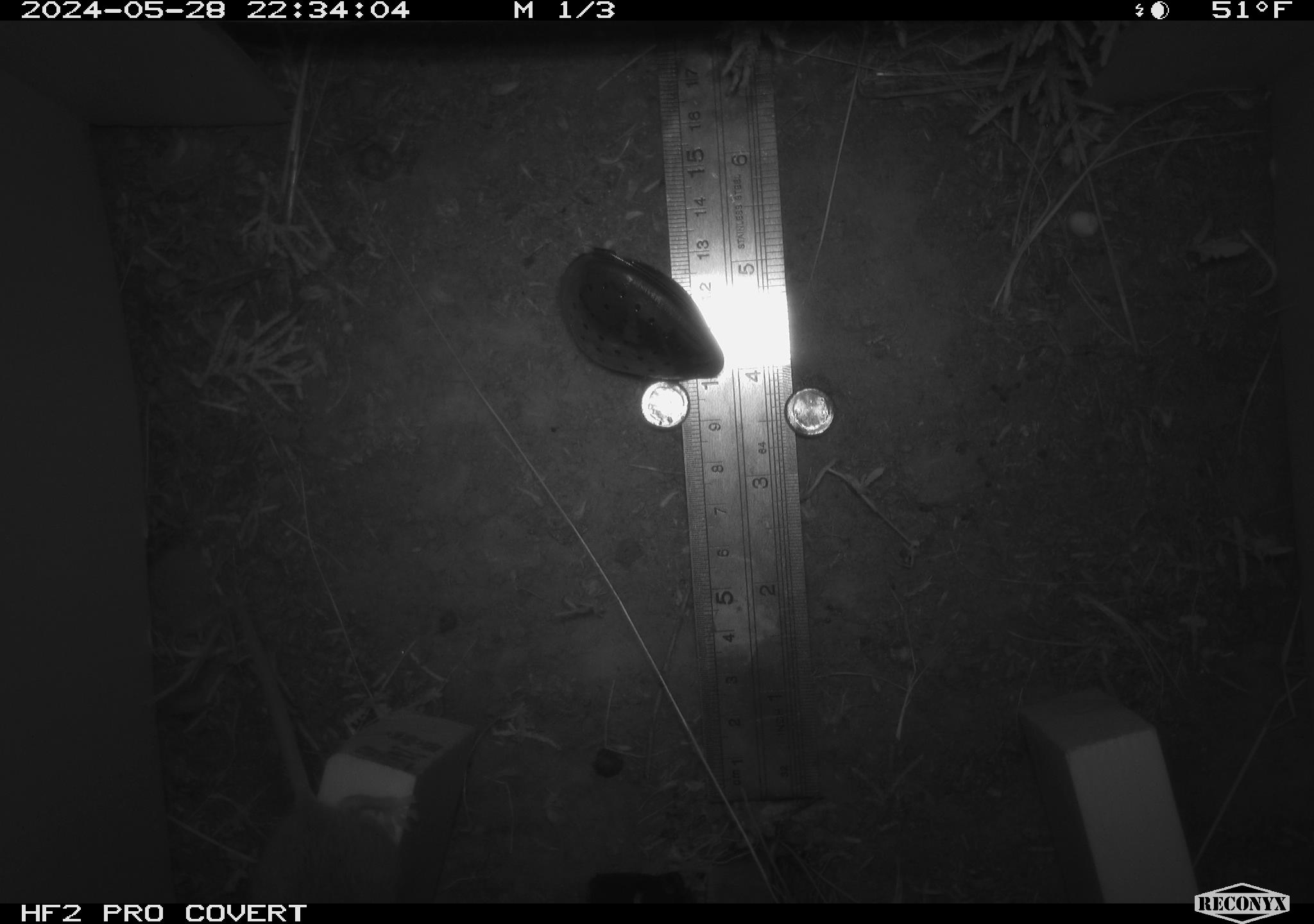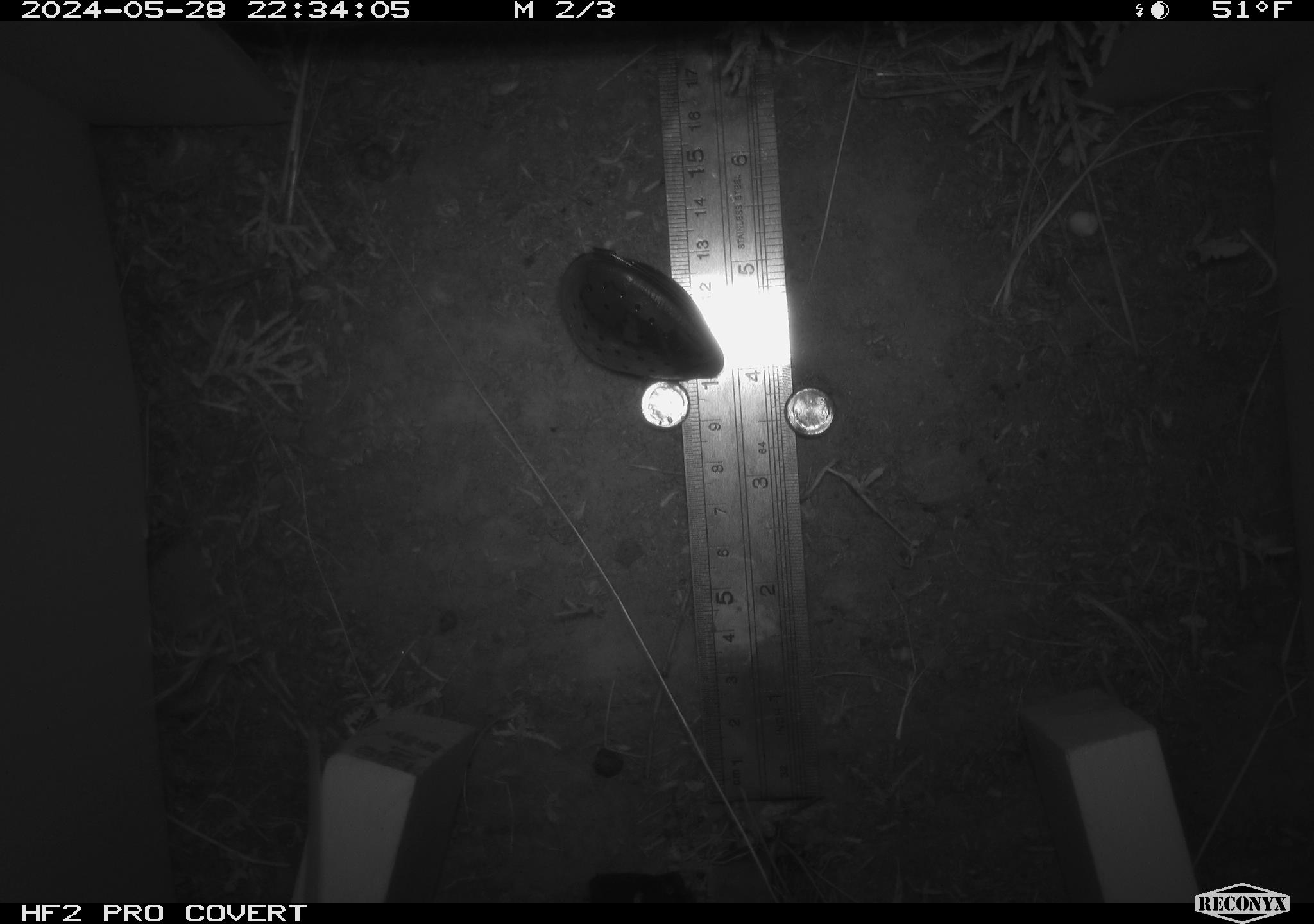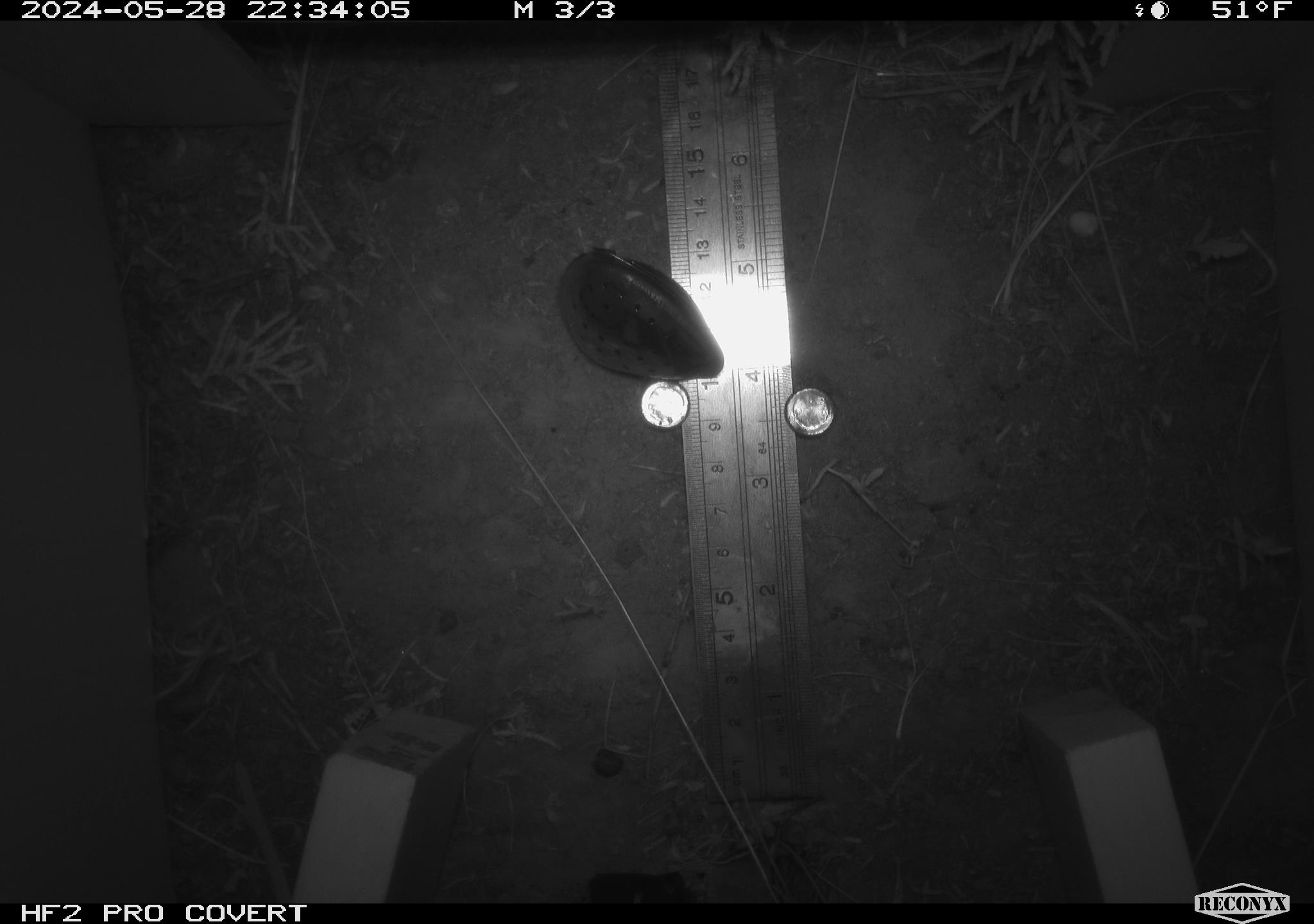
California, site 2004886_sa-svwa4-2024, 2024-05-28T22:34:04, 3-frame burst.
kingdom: Animalia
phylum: Chordata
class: Mammalia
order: Rodentia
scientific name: Rodentia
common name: mouse species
Mouse species (Rodentia).